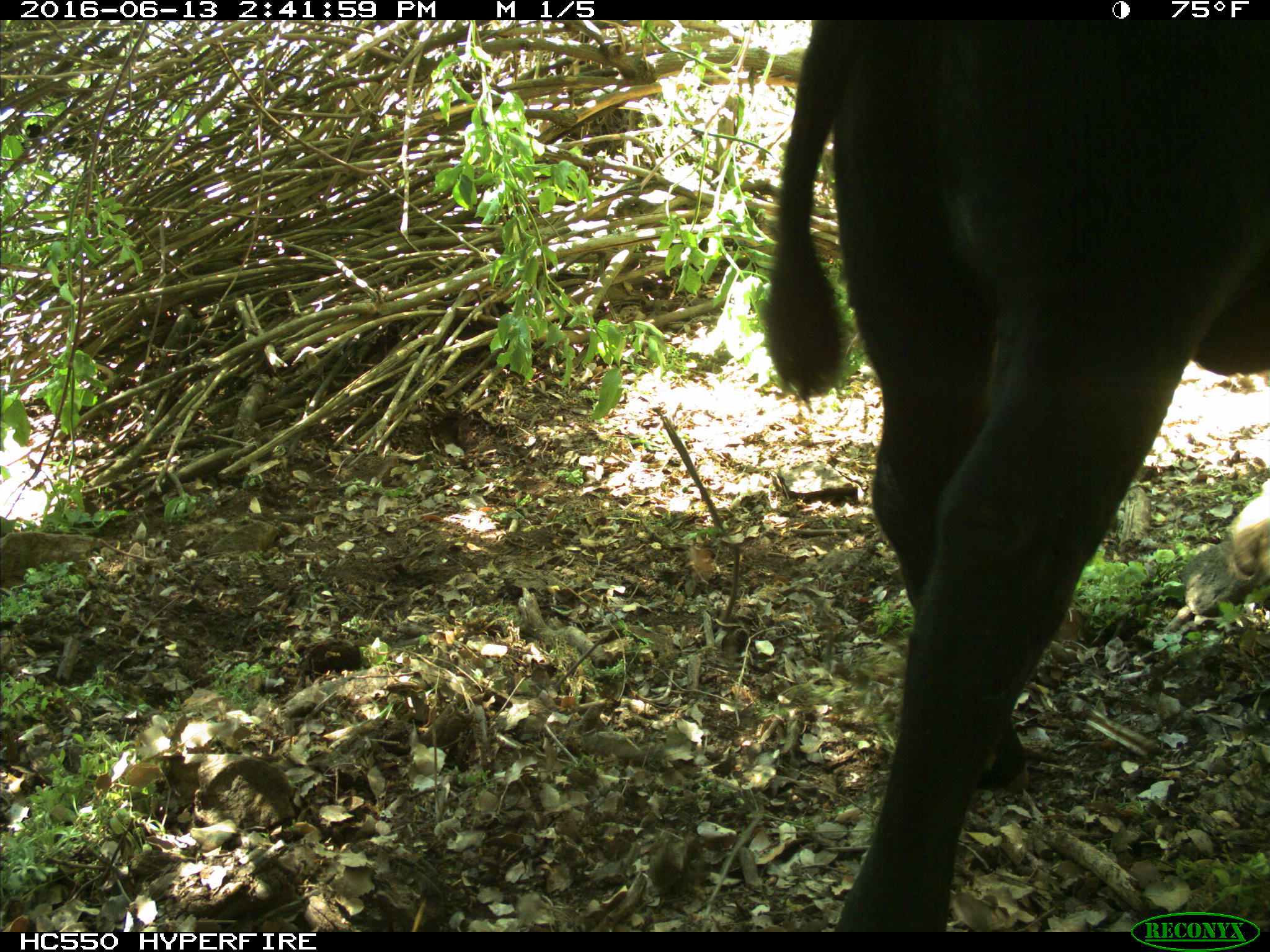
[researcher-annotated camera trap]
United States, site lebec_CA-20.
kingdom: Animalia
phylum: Chordata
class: Mammalia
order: Artiodactyla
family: Bovidae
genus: Bos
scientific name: Bos taurus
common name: domestic cow